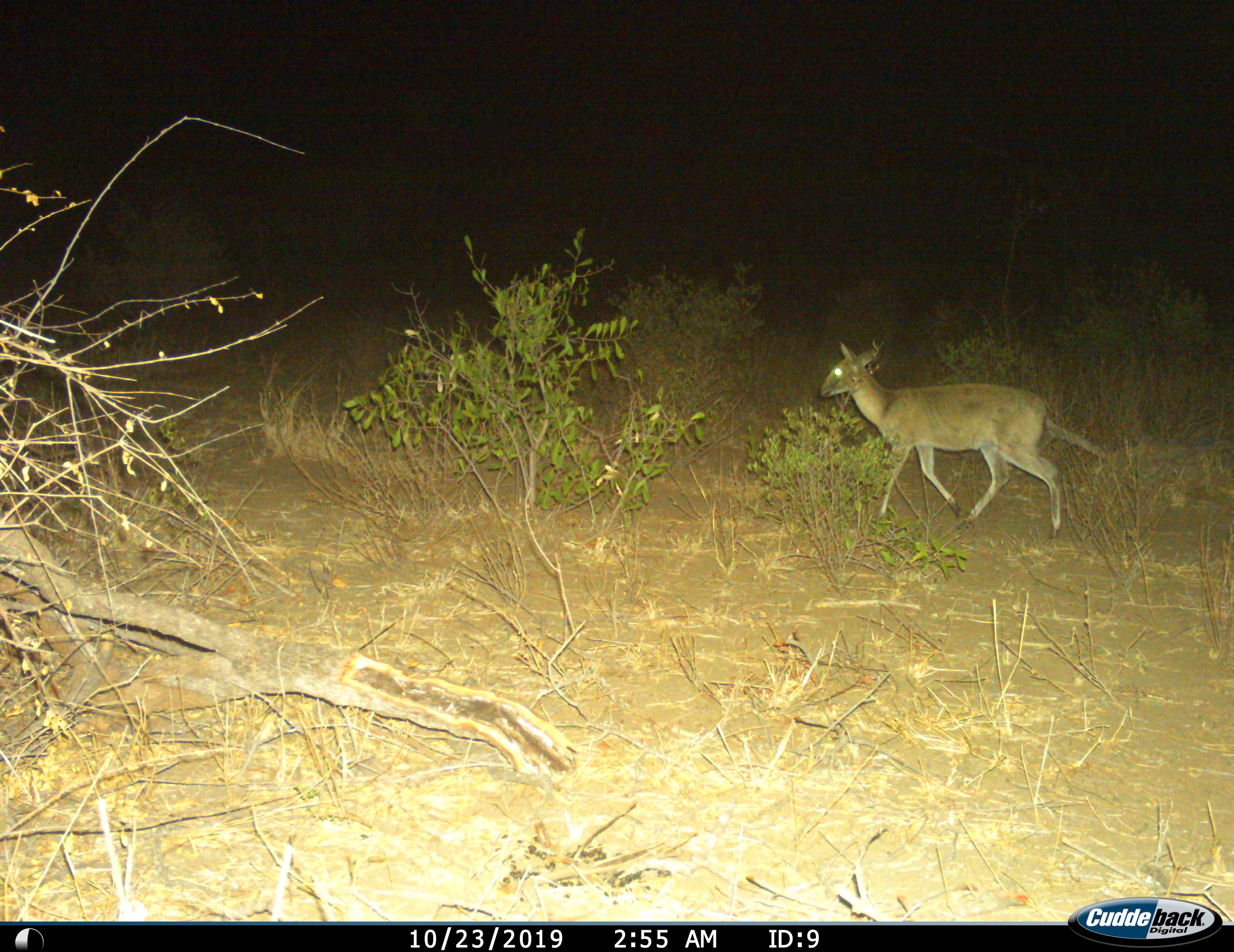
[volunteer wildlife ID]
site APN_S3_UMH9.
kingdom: Animalia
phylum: Chordata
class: Mammalia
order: Artiodactyla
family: Bovidae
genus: Sylvicapra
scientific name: Sylvicapra grimmia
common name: common duiker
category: duikercommongrey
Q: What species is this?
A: Duikercommongrey (common duiker) (Sylvicapra grimmia).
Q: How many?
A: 1.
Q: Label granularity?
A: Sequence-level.